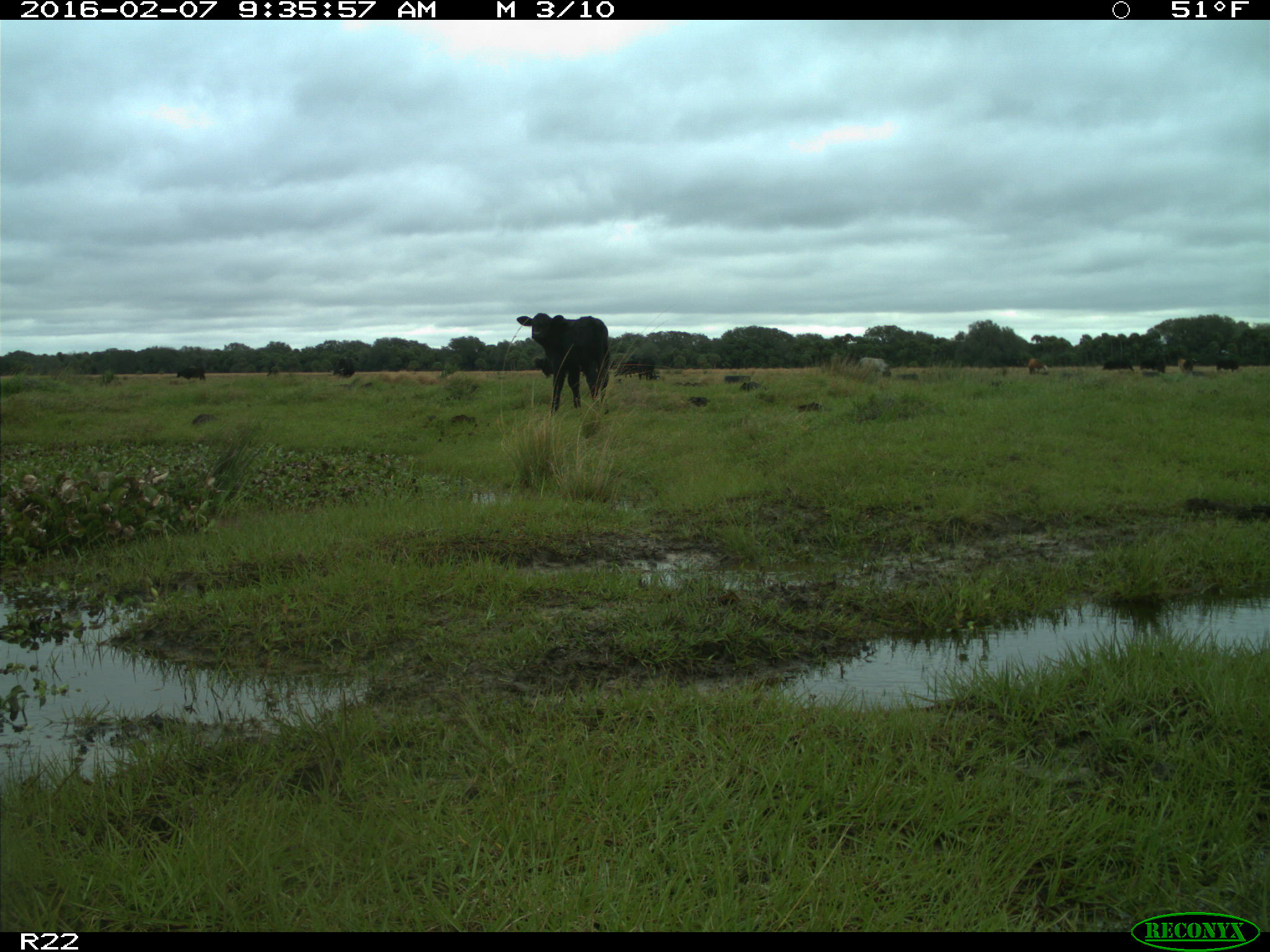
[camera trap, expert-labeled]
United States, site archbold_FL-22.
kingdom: Animalia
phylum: Chordata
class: Mammalia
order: Artiodactyla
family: Bovidae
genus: Bos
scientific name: Bos taurus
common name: domestic cow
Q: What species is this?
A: Bos taurus (domestic cow).